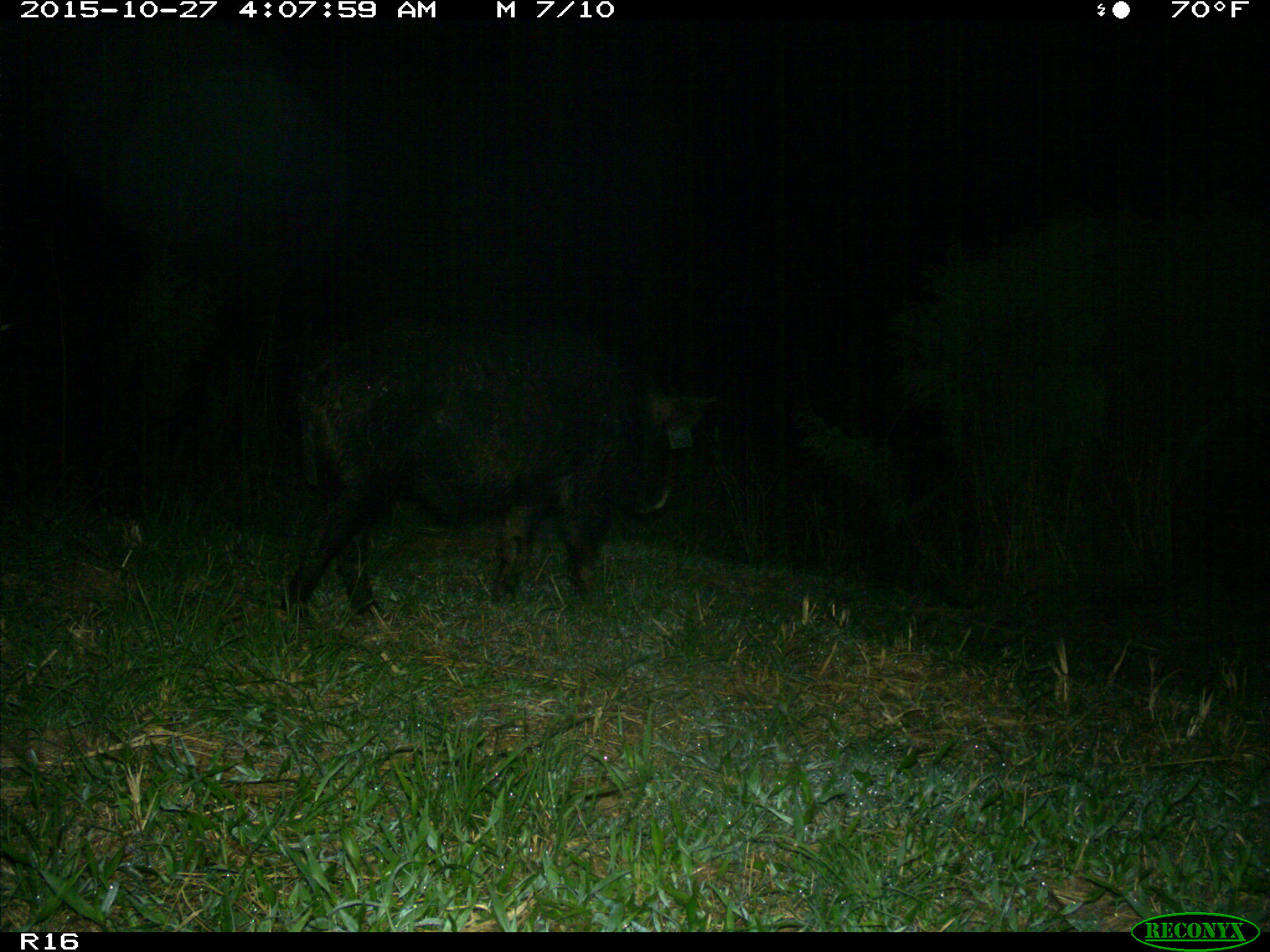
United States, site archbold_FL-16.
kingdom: Animalia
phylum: Chordata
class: Mammalia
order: Artiodactyla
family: Suidae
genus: Sus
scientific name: Sus scrofa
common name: wild boar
Sus scrofa (wild boar).